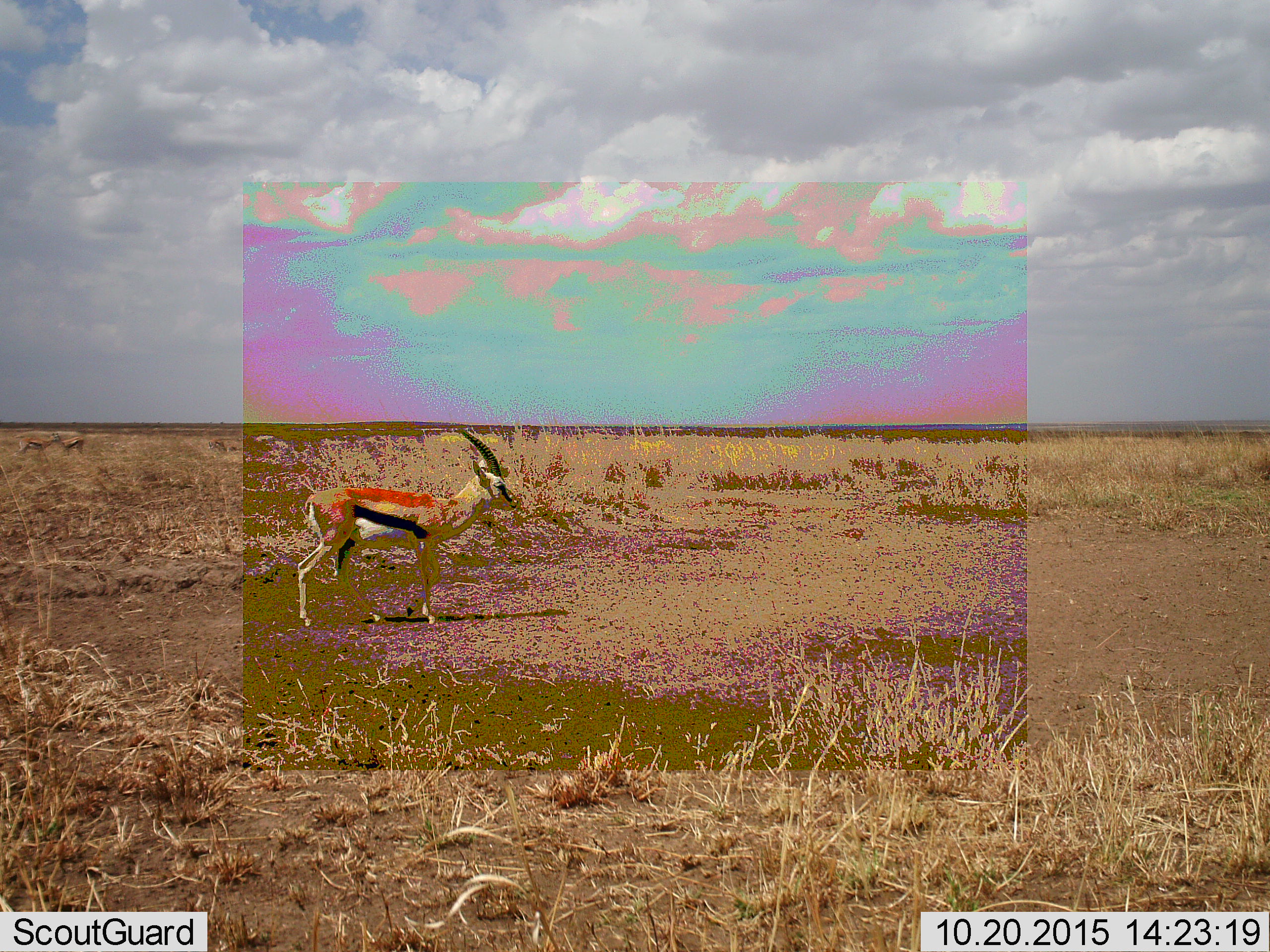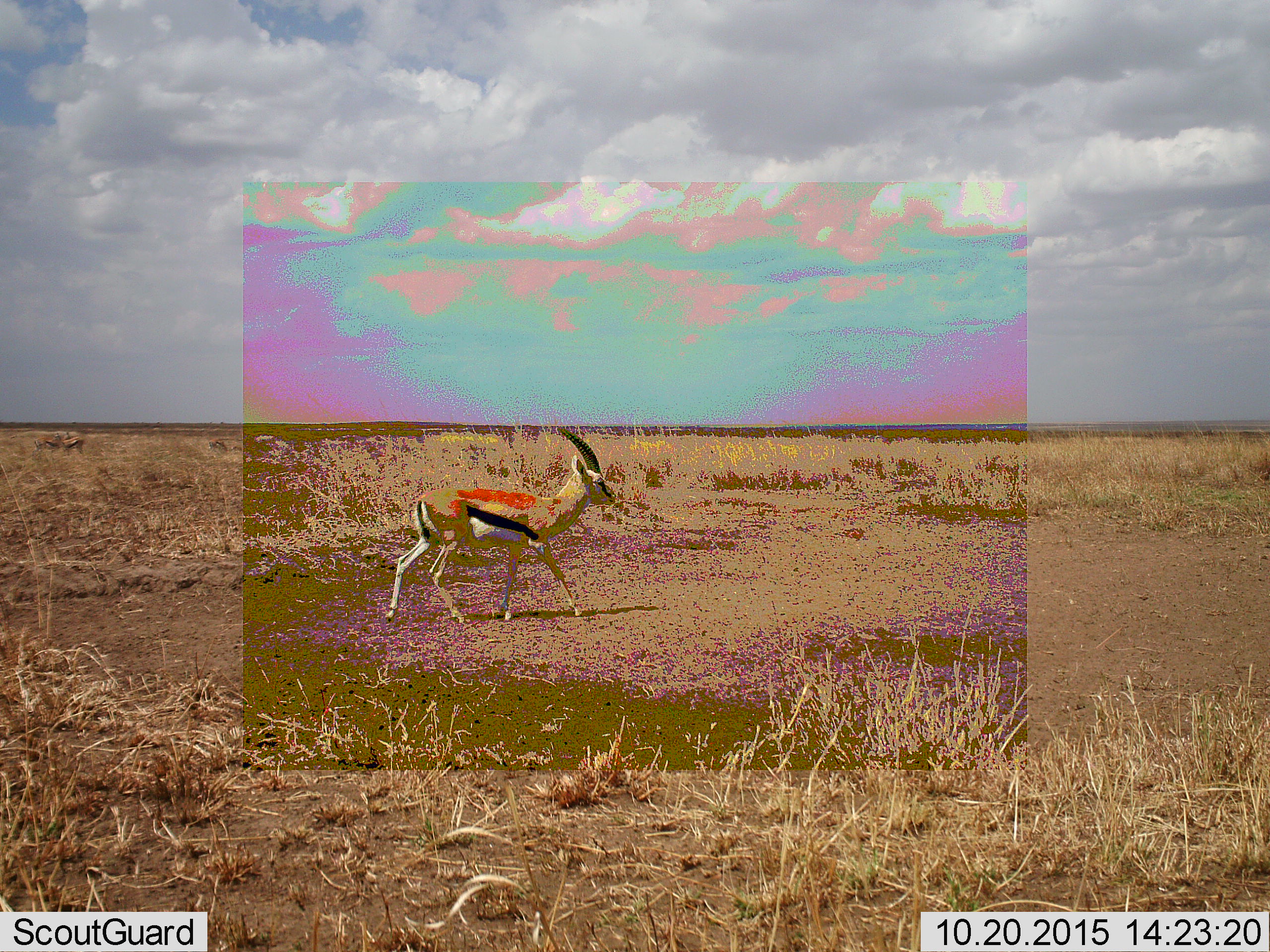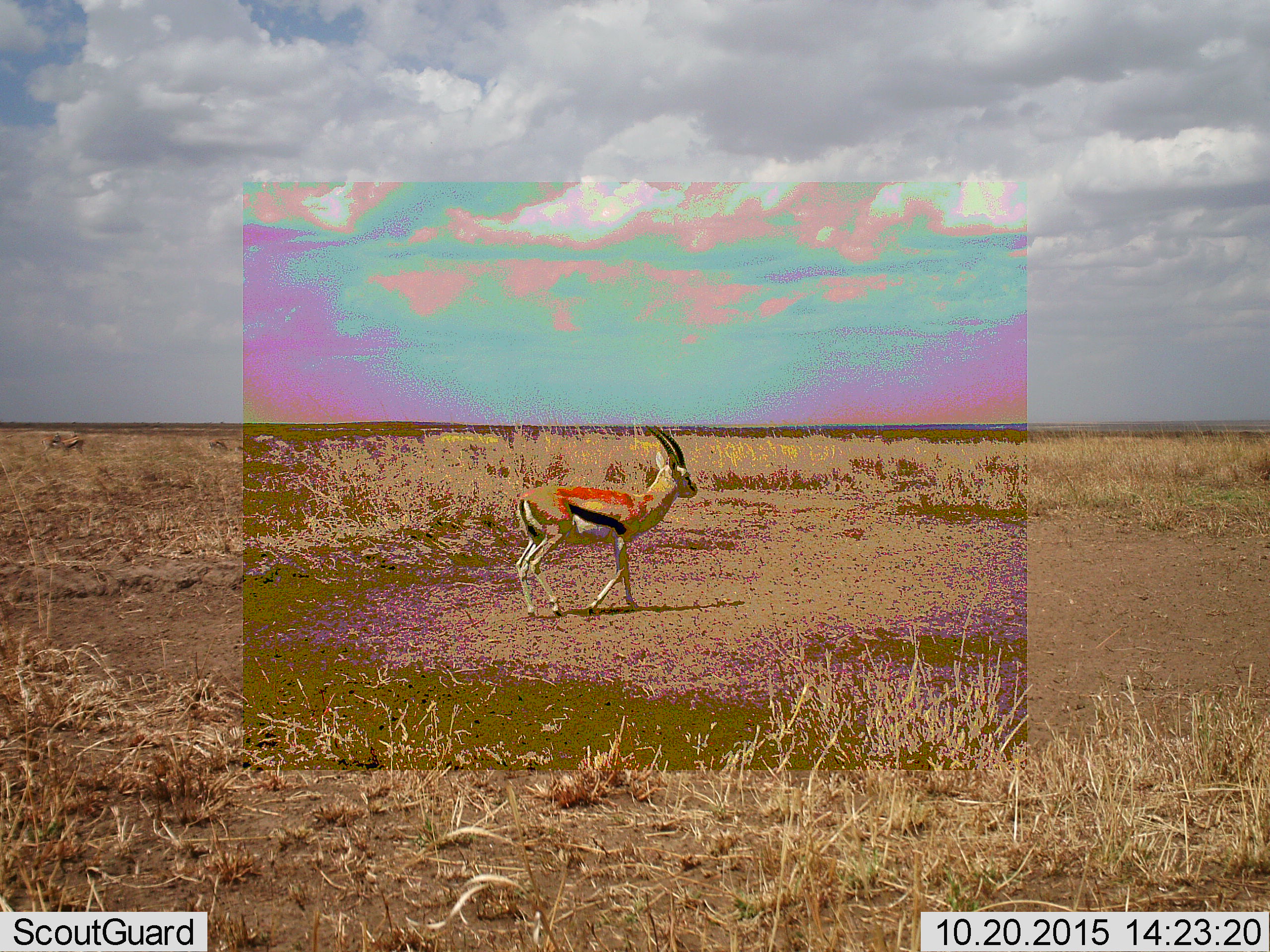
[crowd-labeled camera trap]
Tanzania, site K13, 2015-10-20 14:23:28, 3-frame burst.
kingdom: Animalia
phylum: Chordata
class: Mammalia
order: Artiodactyla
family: Bovidae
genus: Eudorcas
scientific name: Eudorcas thomsonii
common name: thomson's gazelle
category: gazellethomsons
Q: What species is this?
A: Gazellethomsons (thomson's gazelle) (Eudorcas thomsonii).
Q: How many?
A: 1.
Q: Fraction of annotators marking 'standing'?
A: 44%.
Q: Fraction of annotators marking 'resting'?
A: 0%.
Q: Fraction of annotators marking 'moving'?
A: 89%.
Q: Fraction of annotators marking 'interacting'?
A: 0%.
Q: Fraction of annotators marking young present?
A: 11%.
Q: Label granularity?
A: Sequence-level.